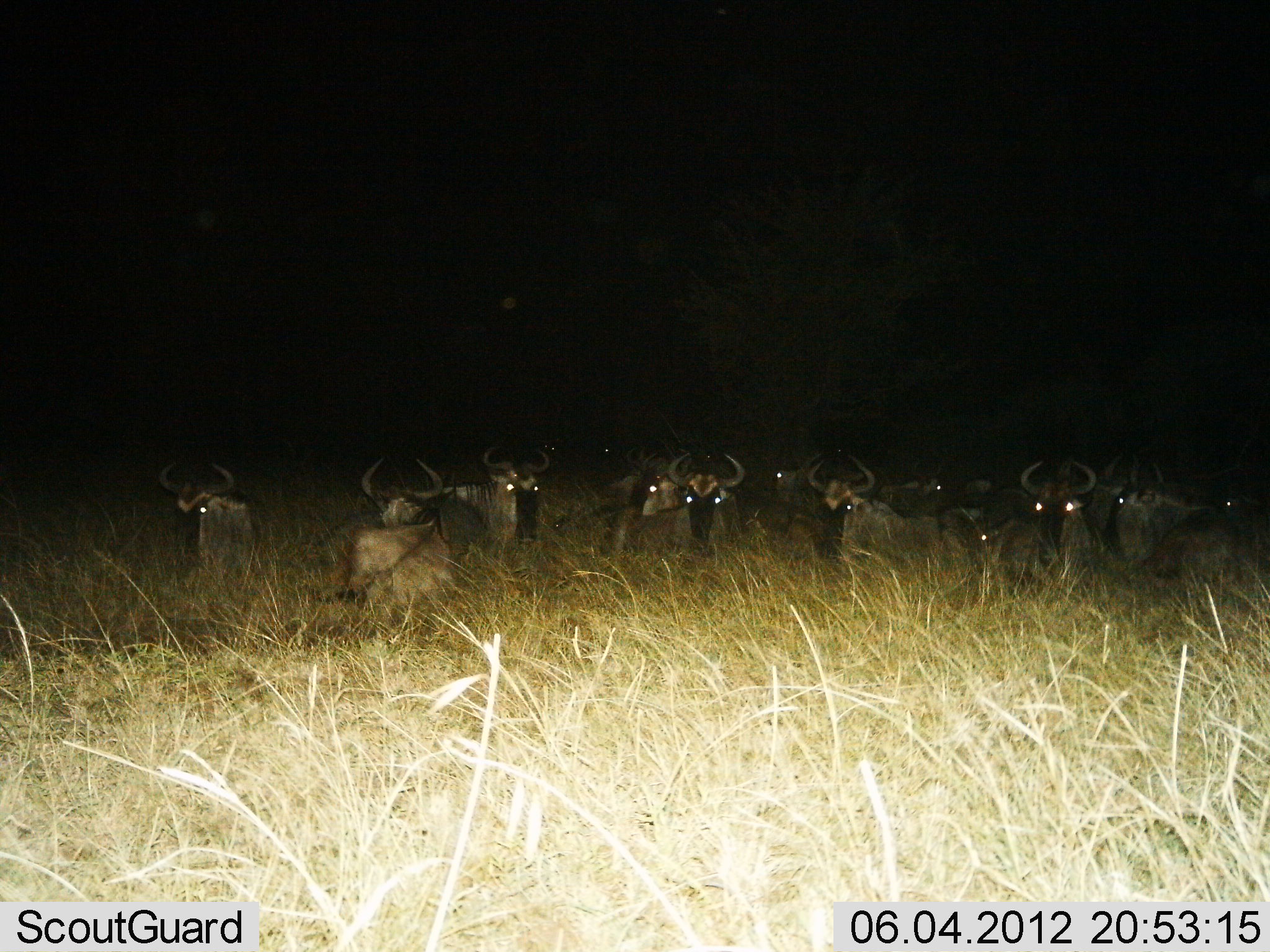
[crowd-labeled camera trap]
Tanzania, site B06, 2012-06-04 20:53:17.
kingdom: Animalia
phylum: Chordata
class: Mammalia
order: Artiodactyla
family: Bovidae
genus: Connochaetes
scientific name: Connochaetes taurinus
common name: blue wildebeest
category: wildebeest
Wildebeest (blue wildebeest) (Connochaetes taurinus), count 11-50. Behavior (volunteer vote fractions): standing 10%, resting 90%, moving 0%, interacting 0%. Young present (vote fraction): 10%. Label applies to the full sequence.